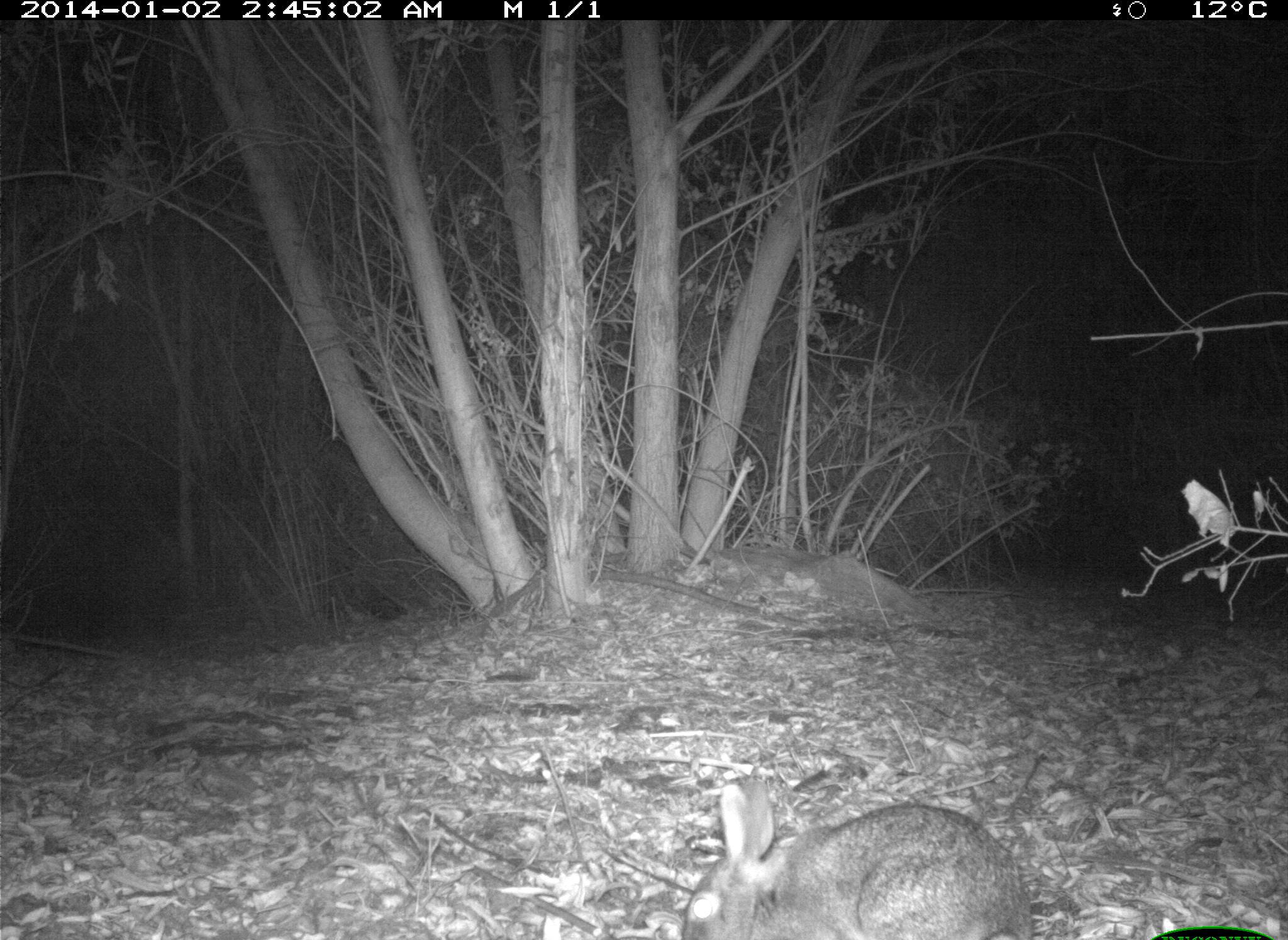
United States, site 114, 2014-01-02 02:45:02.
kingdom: Animalia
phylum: Chordata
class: Mammalia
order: Lagomorpha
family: Leporidae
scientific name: Leporidae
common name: rabbits and hares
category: rabbit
Rabbit (rabbits and hares) (Leporidae).